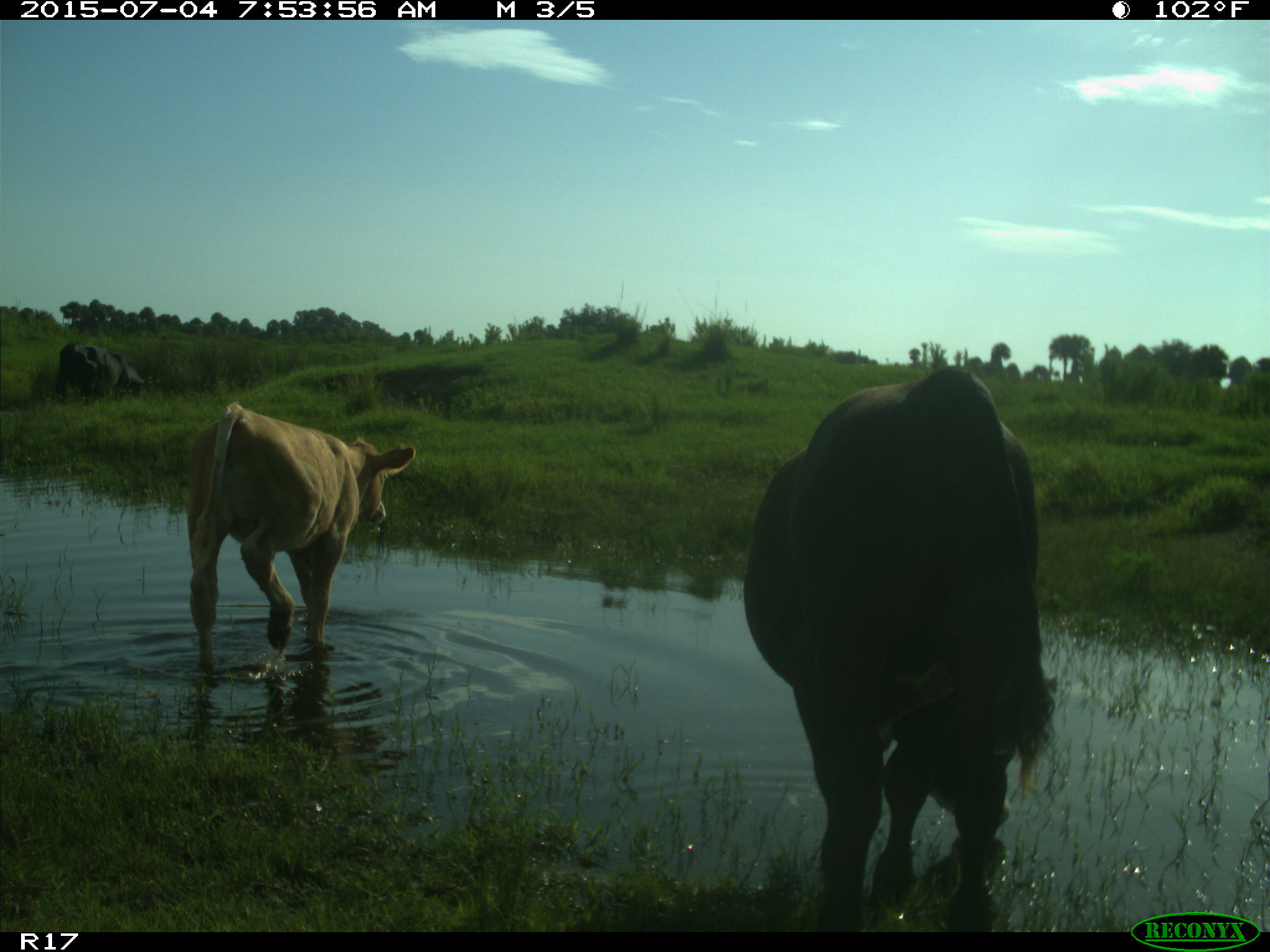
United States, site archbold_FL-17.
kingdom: Animalia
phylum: Chordata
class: Mammalia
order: Artiodactyla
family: Bovidae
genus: Bos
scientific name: Bos taurus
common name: domestic cow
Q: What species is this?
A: Bos taurus (domestic cow).